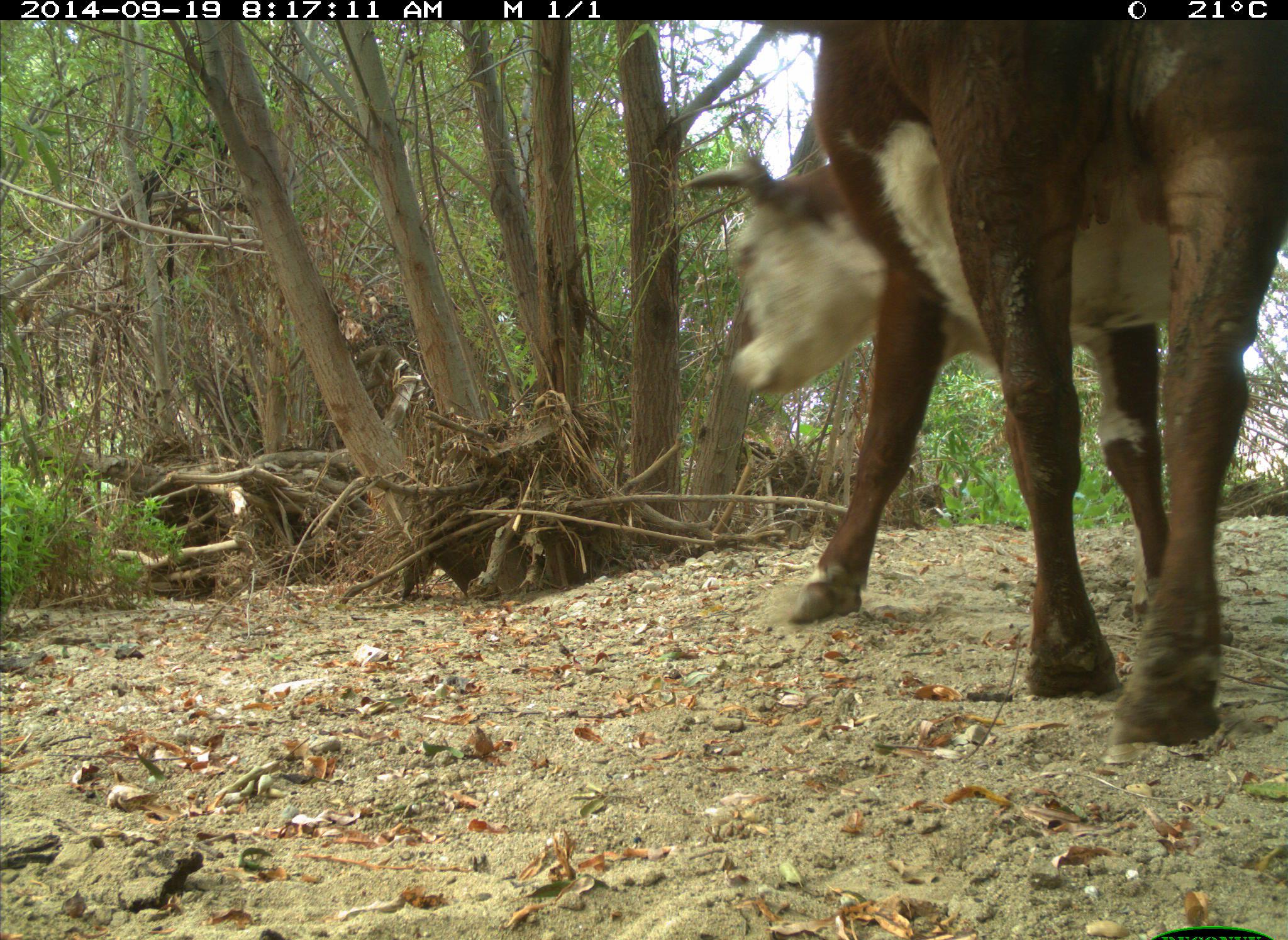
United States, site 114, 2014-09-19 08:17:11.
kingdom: Animalia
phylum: Chordata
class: Mammalia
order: Artiodactyla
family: Bovidae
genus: Bos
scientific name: Bos taurus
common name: cow